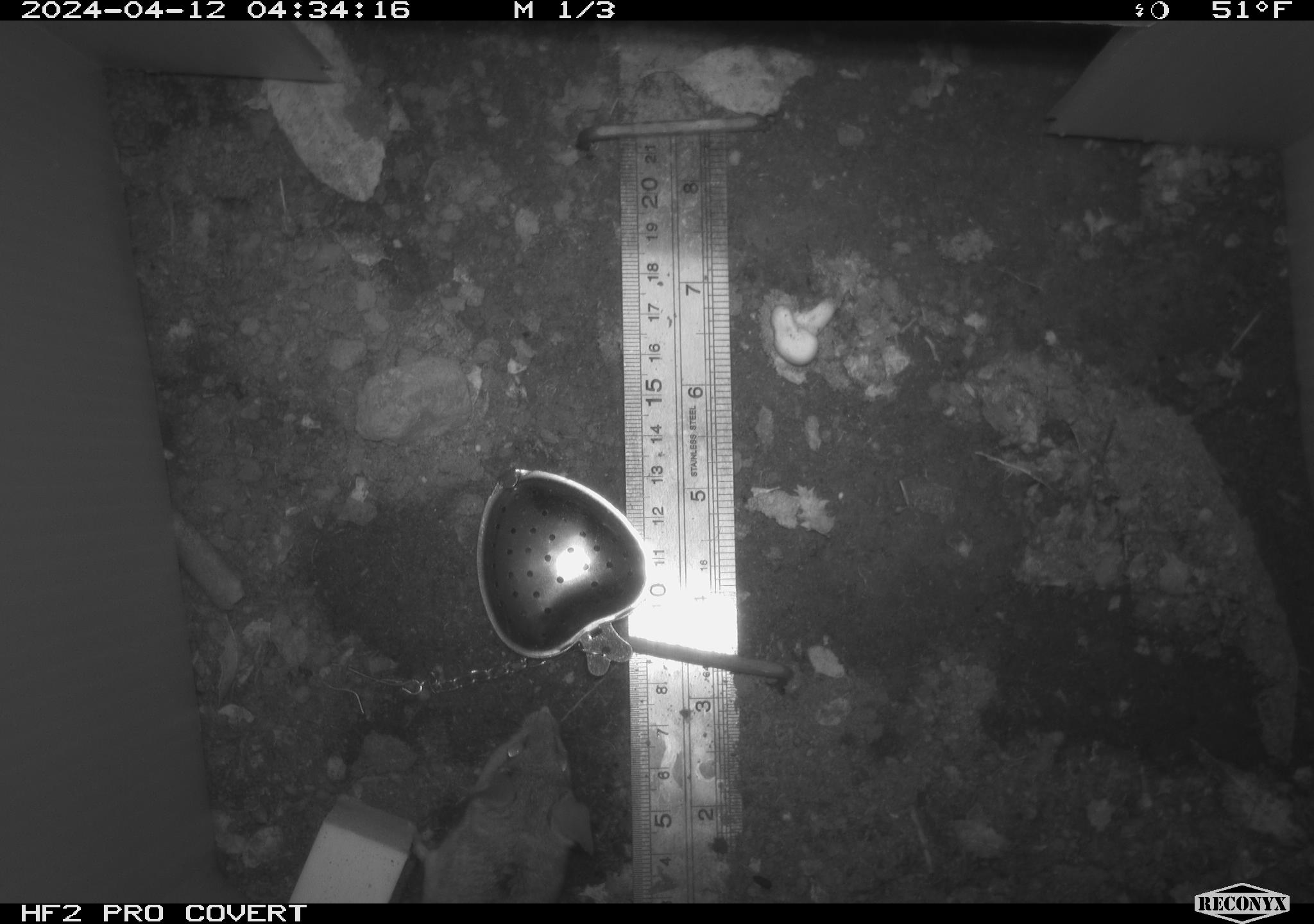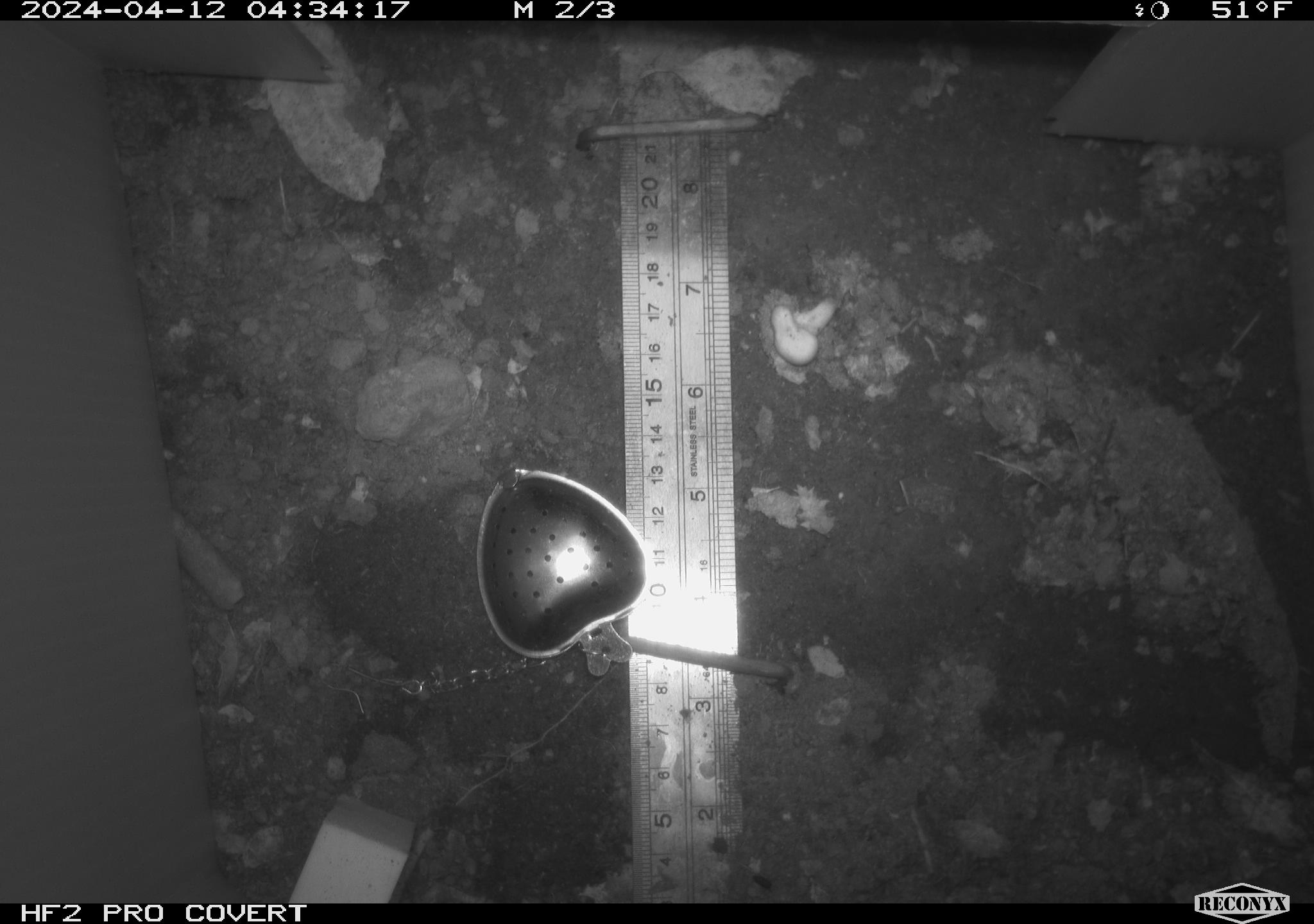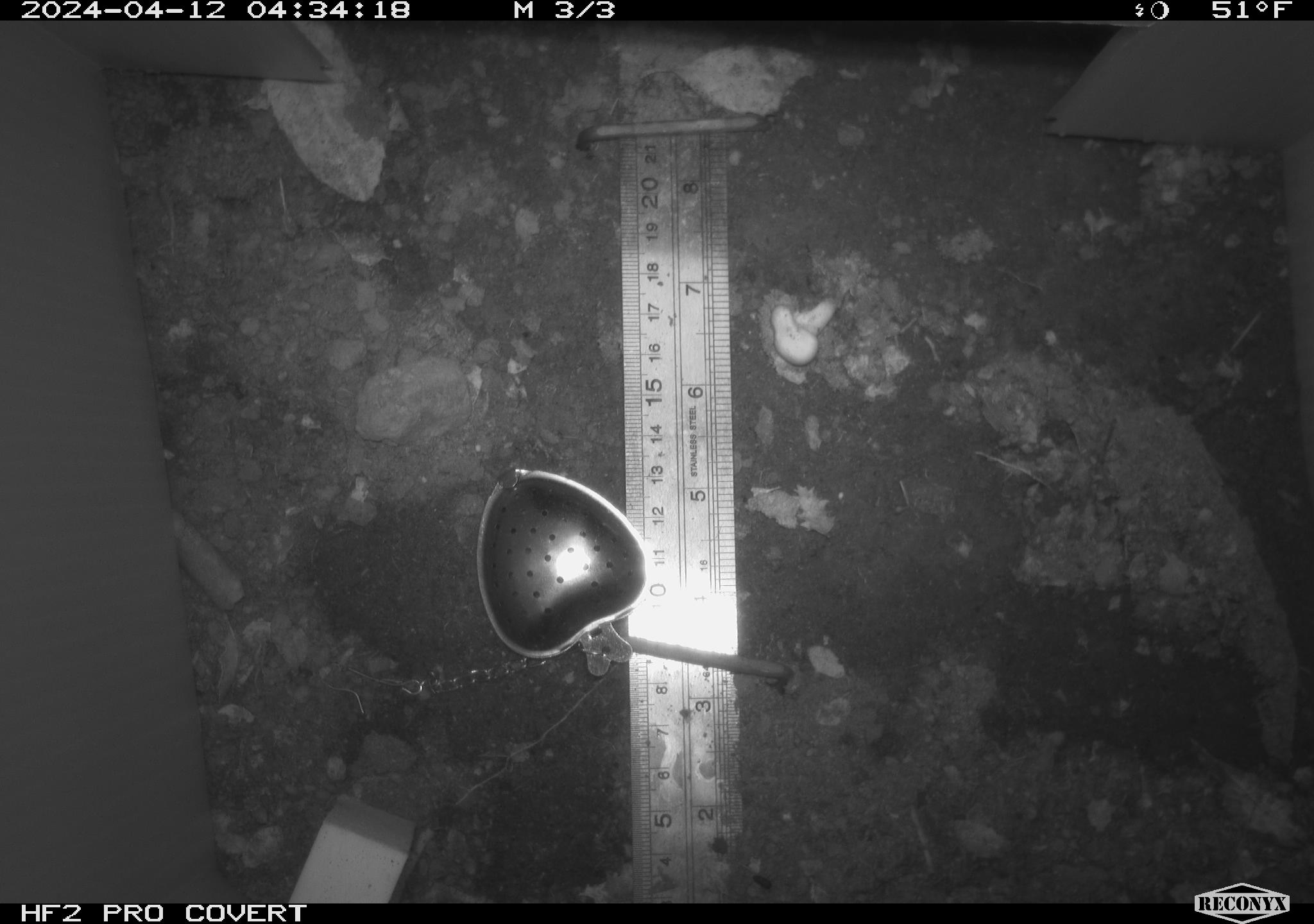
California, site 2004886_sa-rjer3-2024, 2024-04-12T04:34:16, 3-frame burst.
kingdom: Animalia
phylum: Chordata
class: Mammalia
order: Rodentia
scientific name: Rodentia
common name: mouse species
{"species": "mouse species (Rodentia)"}